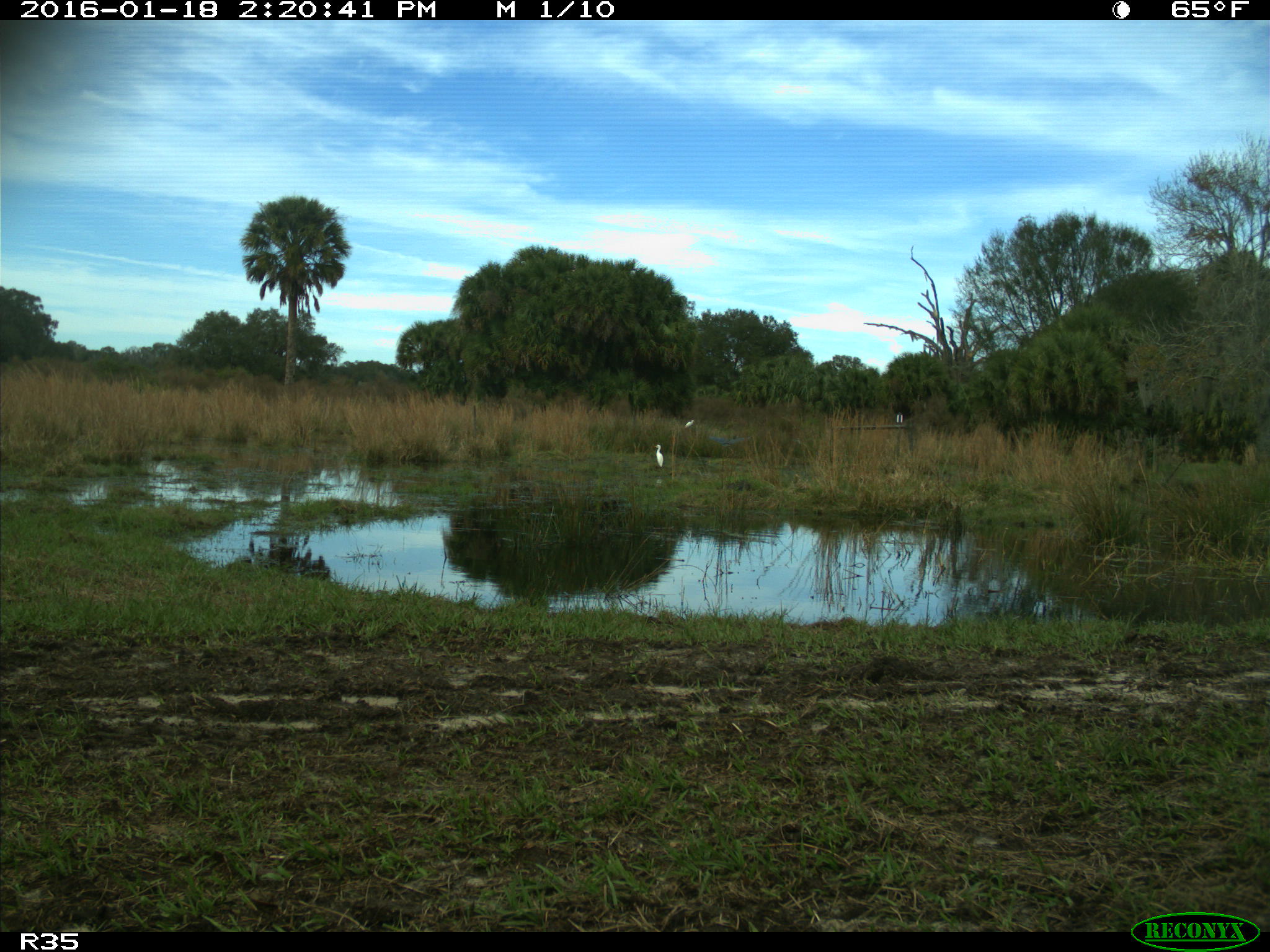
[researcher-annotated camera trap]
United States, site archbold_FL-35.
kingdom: Animalia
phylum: Chordata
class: Aves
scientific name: Aves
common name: birds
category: unidentified bird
Unidentified bird (birds) (Aves).